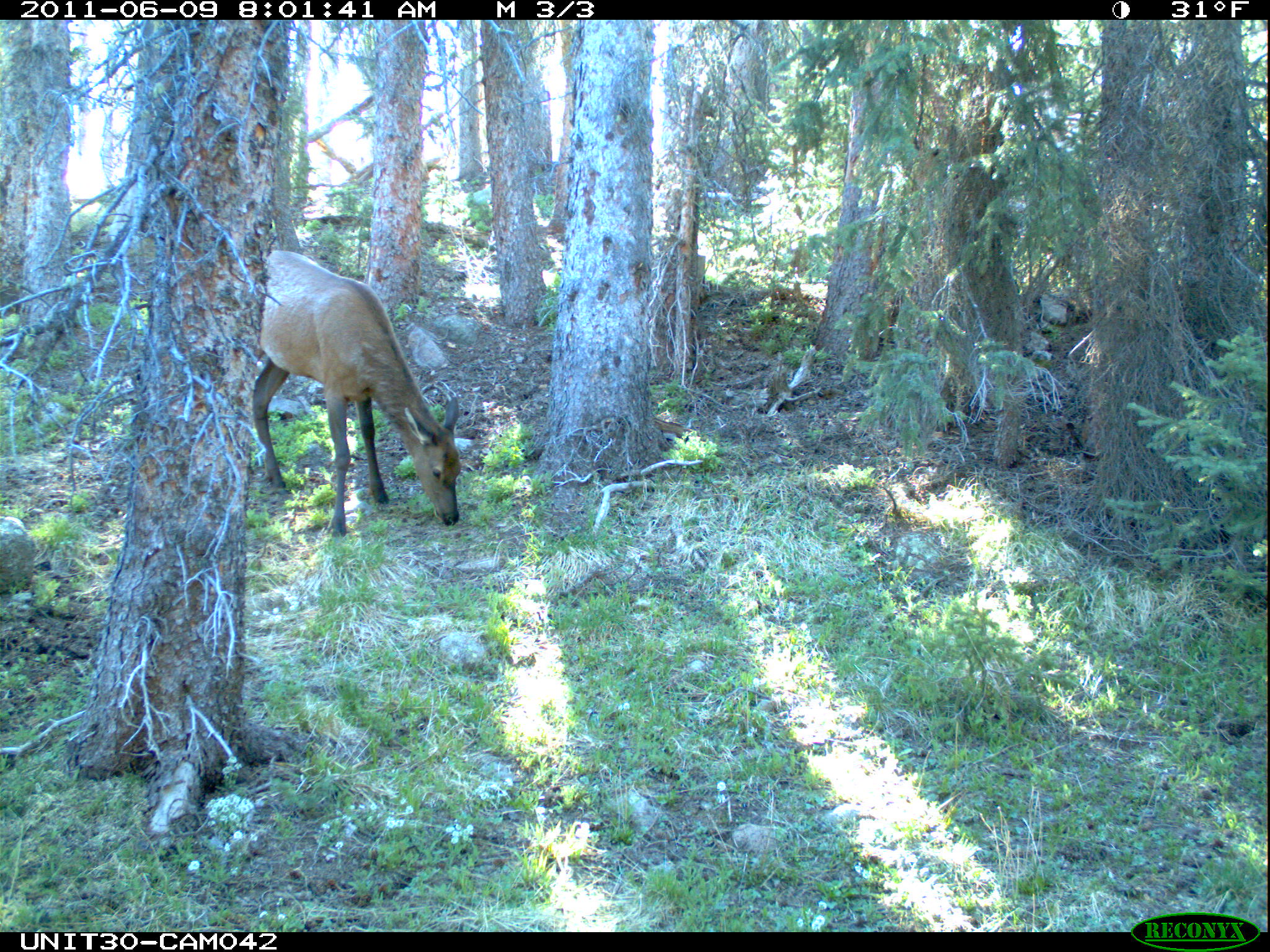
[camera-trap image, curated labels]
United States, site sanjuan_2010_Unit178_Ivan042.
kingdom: Animalia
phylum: Chordata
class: Mammalia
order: Artiodactyla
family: Cervidae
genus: Cervus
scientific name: Cervus elaphus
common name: red deer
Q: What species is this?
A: Cervus elaphus (red deer).